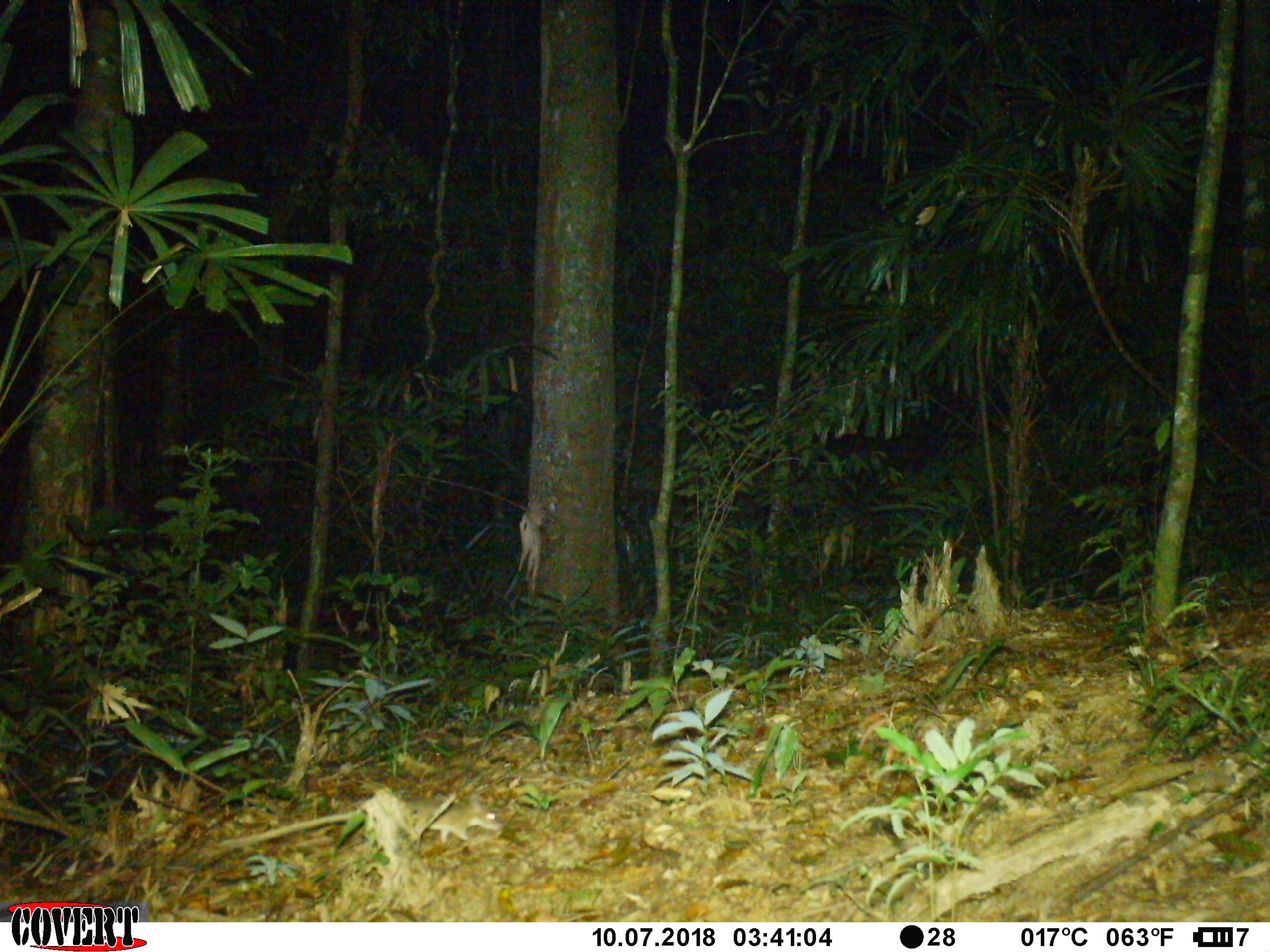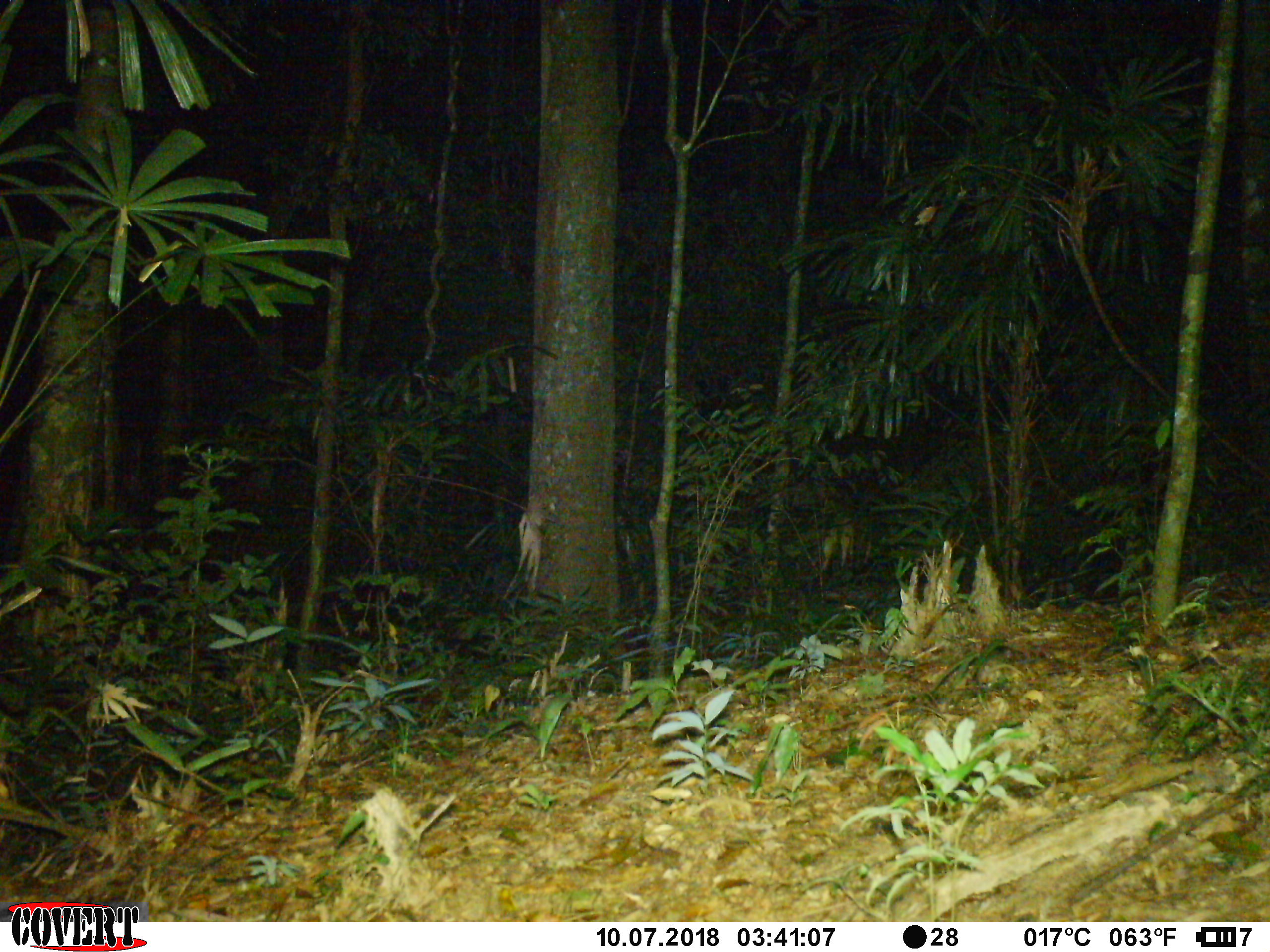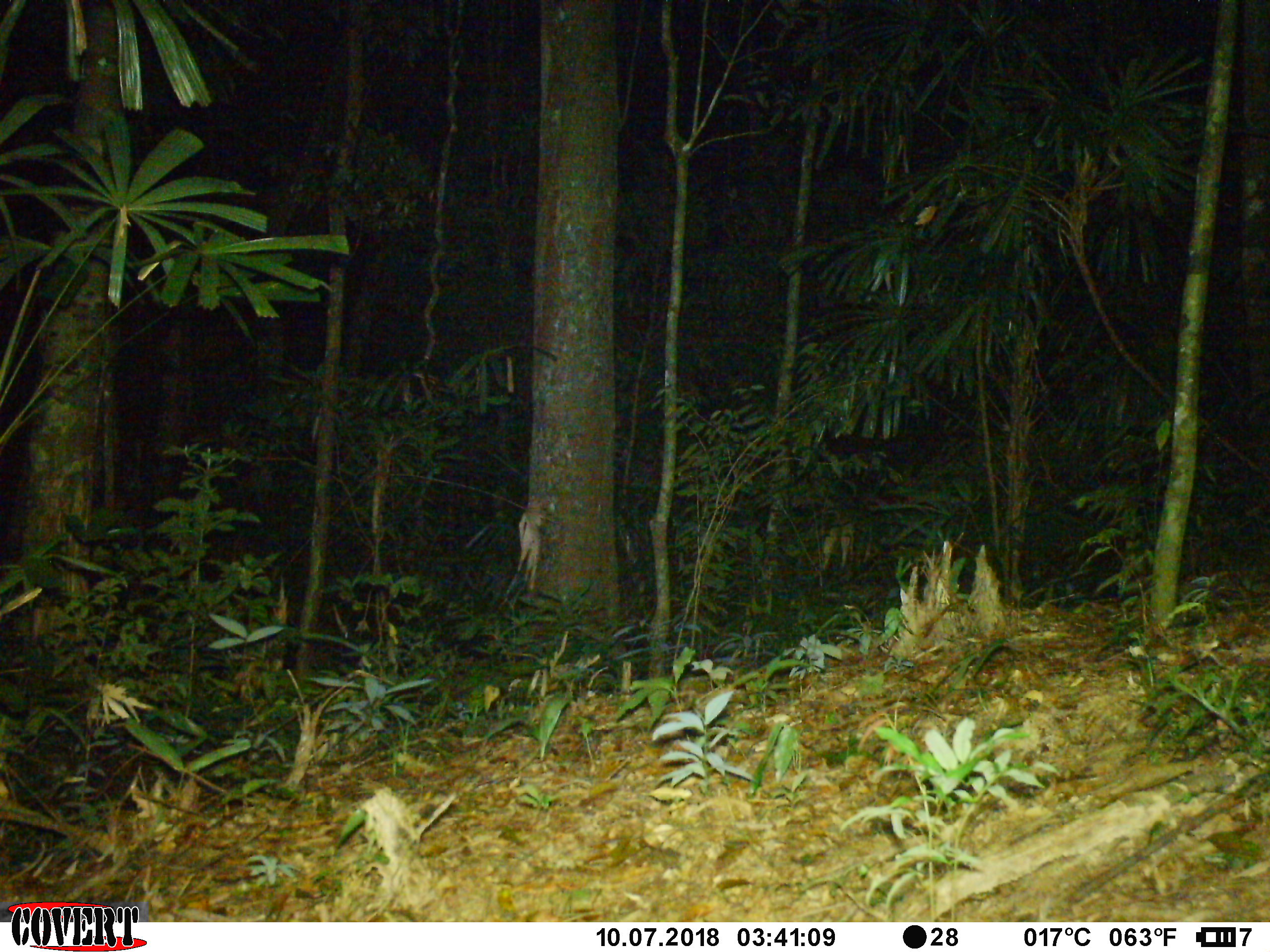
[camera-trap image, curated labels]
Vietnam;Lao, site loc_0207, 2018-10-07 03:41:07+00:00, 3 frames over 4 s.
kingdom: Animalia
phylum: Chordata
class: Mammalia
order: Rodentia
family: Muridae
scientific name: Muridae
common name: old-world mice and rats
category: unidentified murid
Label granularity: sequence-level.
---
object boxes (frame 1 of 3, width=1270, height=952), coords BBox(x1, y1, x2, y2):
unidentified murid: BBox(217, 791, 501, 849)